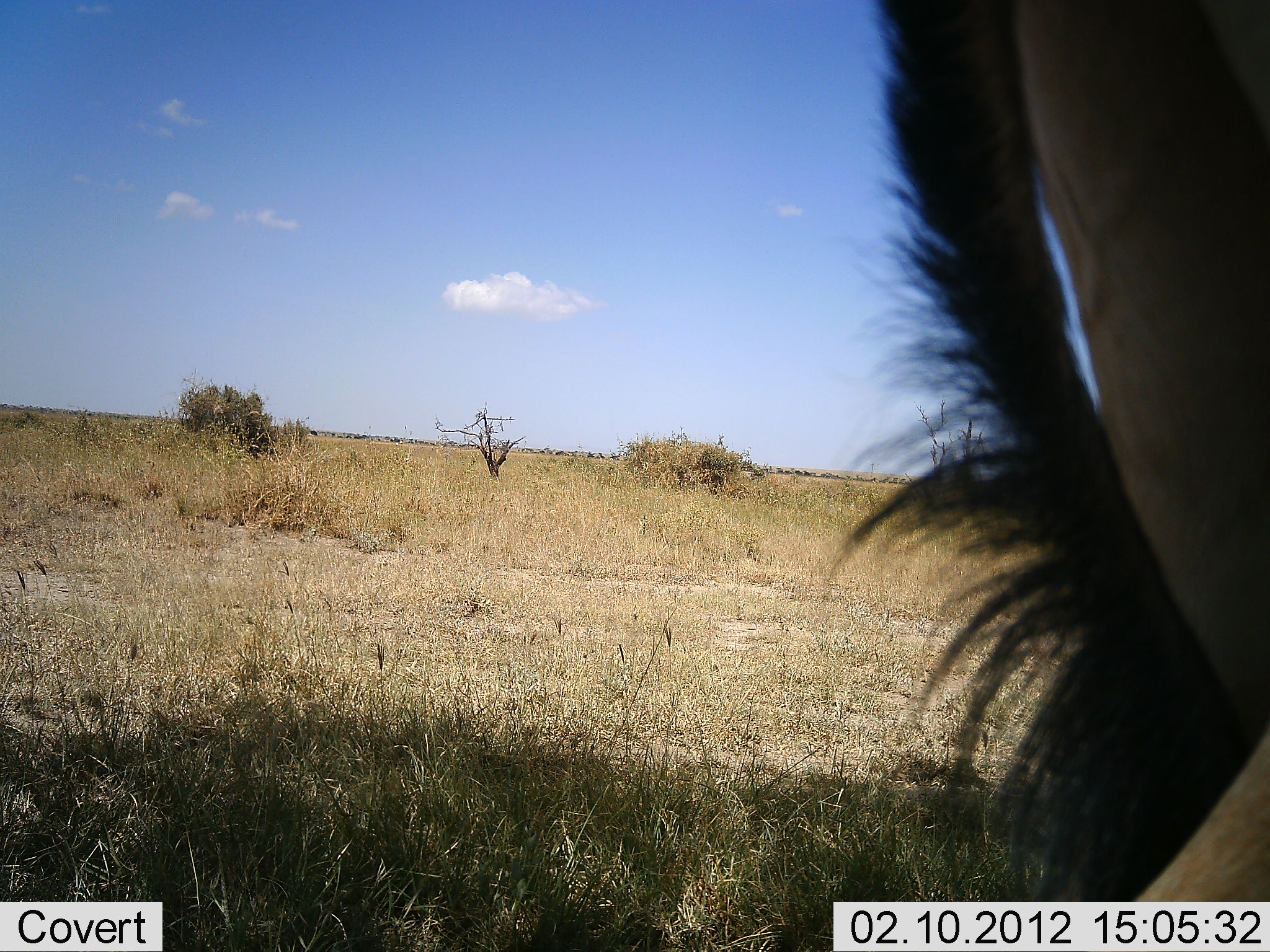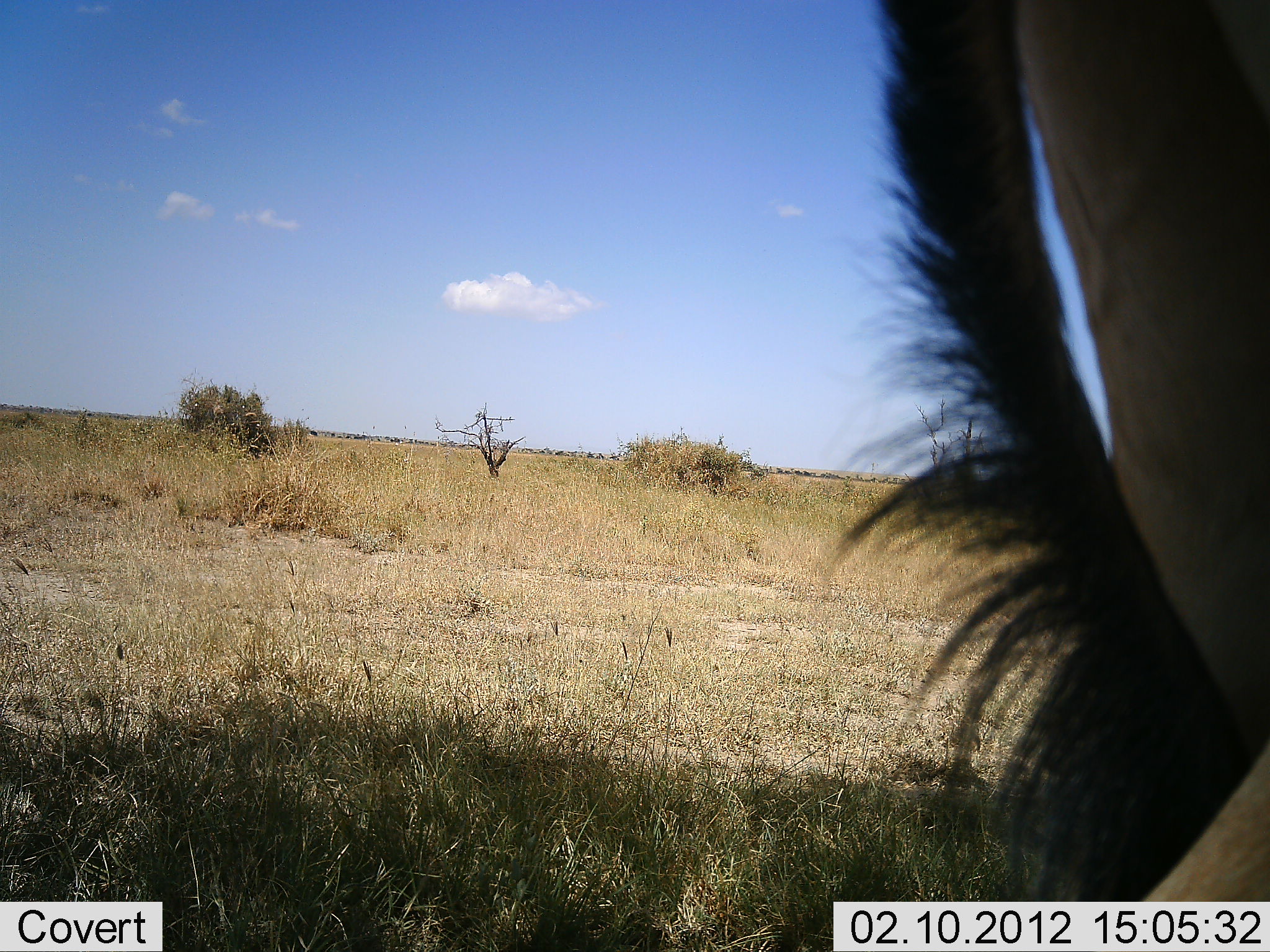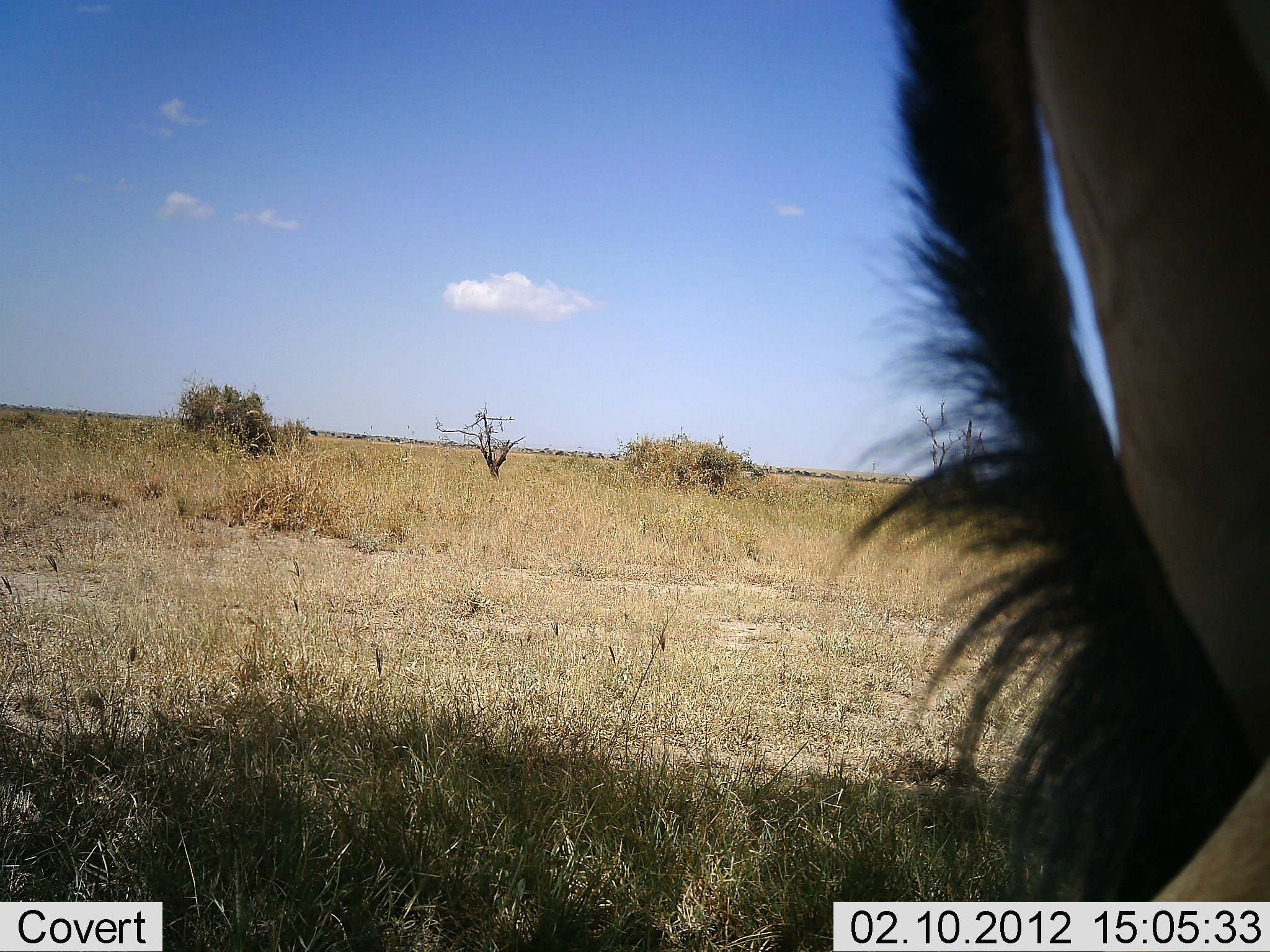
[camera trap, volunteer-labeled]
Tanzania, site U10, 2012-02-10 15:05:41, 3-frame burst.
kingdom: Animalia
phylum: Chordata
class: Mammalia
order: Artiodactyla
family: Bovidae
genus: Alcelaphus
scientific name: Alcelaphus buselaphus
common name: hartebeest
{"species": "hartebeest (Alcelaphus buselaphus)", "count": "1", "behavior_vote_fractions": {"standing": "82%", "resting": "9%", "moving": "9%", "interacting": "0%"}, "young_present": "0%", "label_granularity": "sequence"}